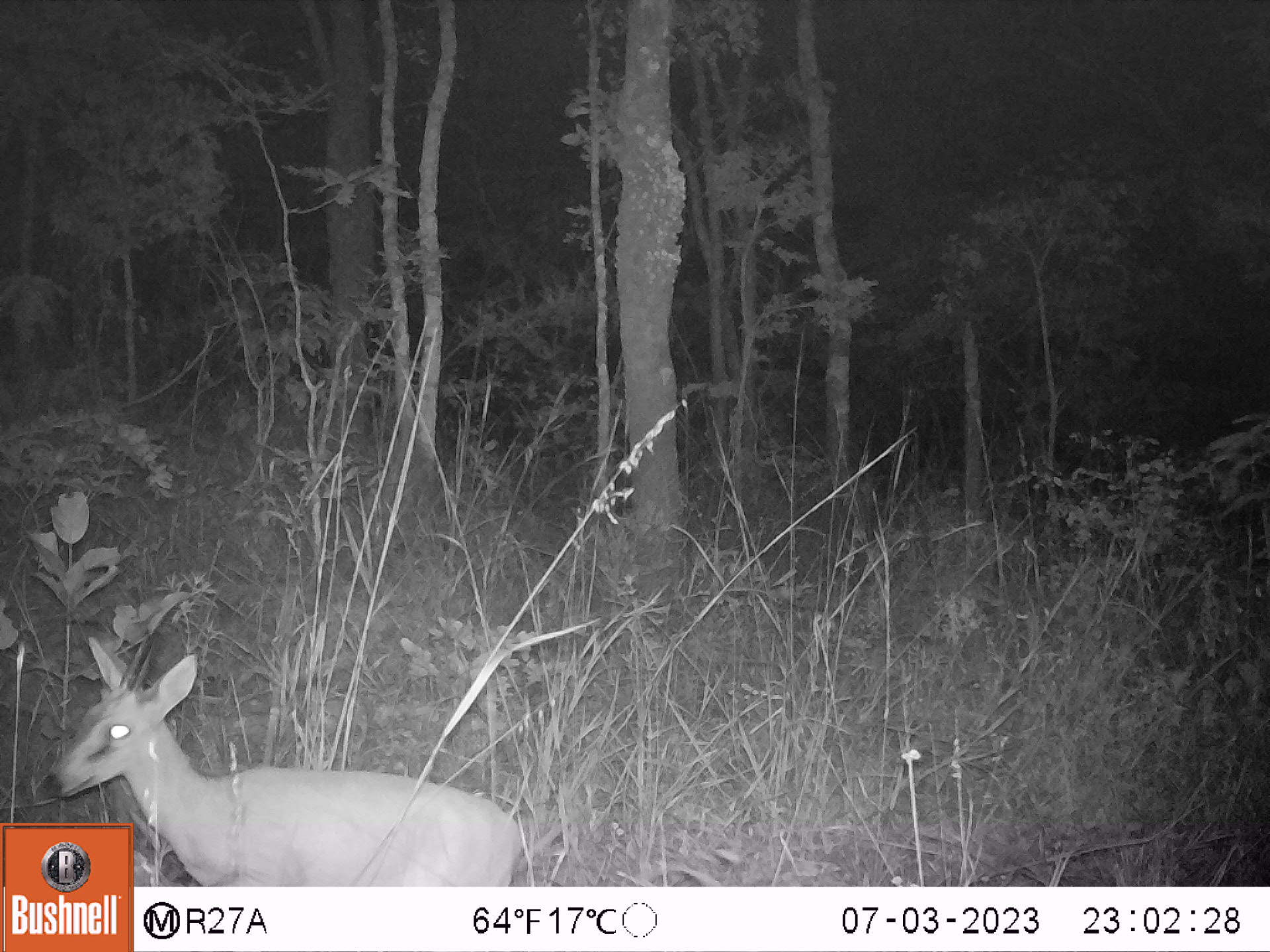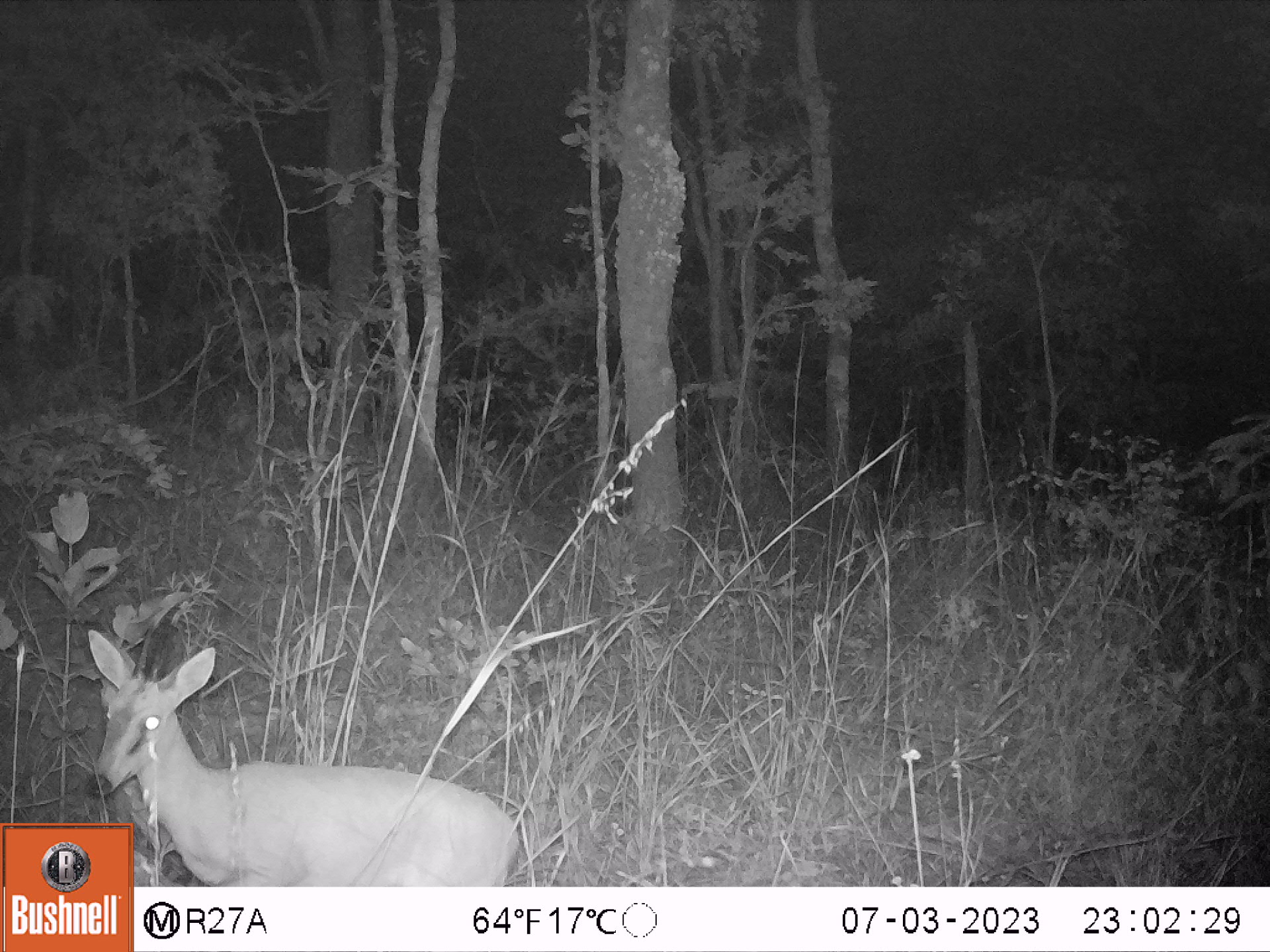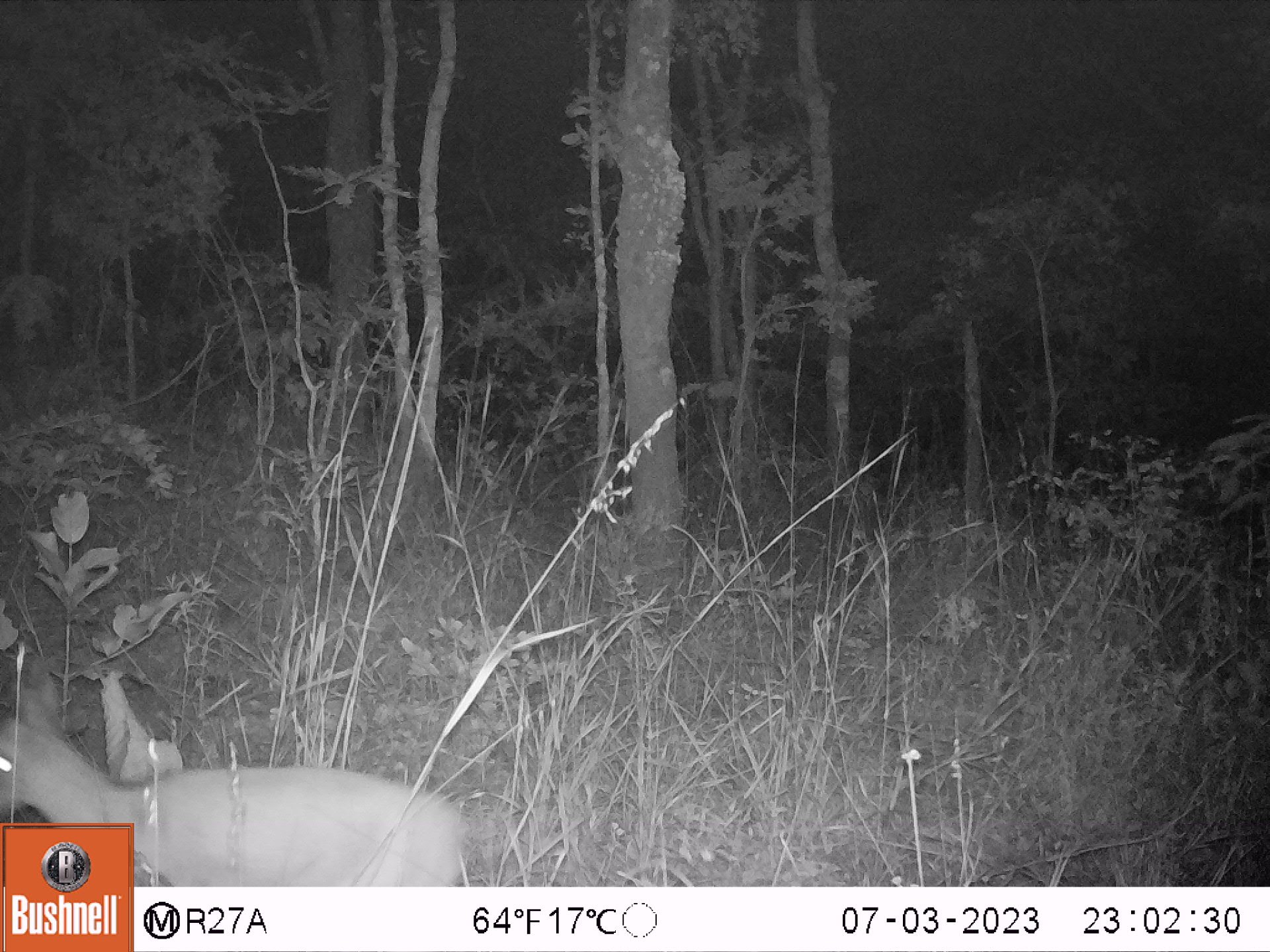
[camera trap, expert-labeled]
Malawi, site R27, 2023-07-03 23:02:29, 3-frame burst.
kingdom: Animalia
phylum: Chordata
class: Mammalia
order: Artiodactyla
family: Bovidae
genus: Sylvicapra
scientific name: Sylvicapra grimmia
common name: common duiker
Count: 1.